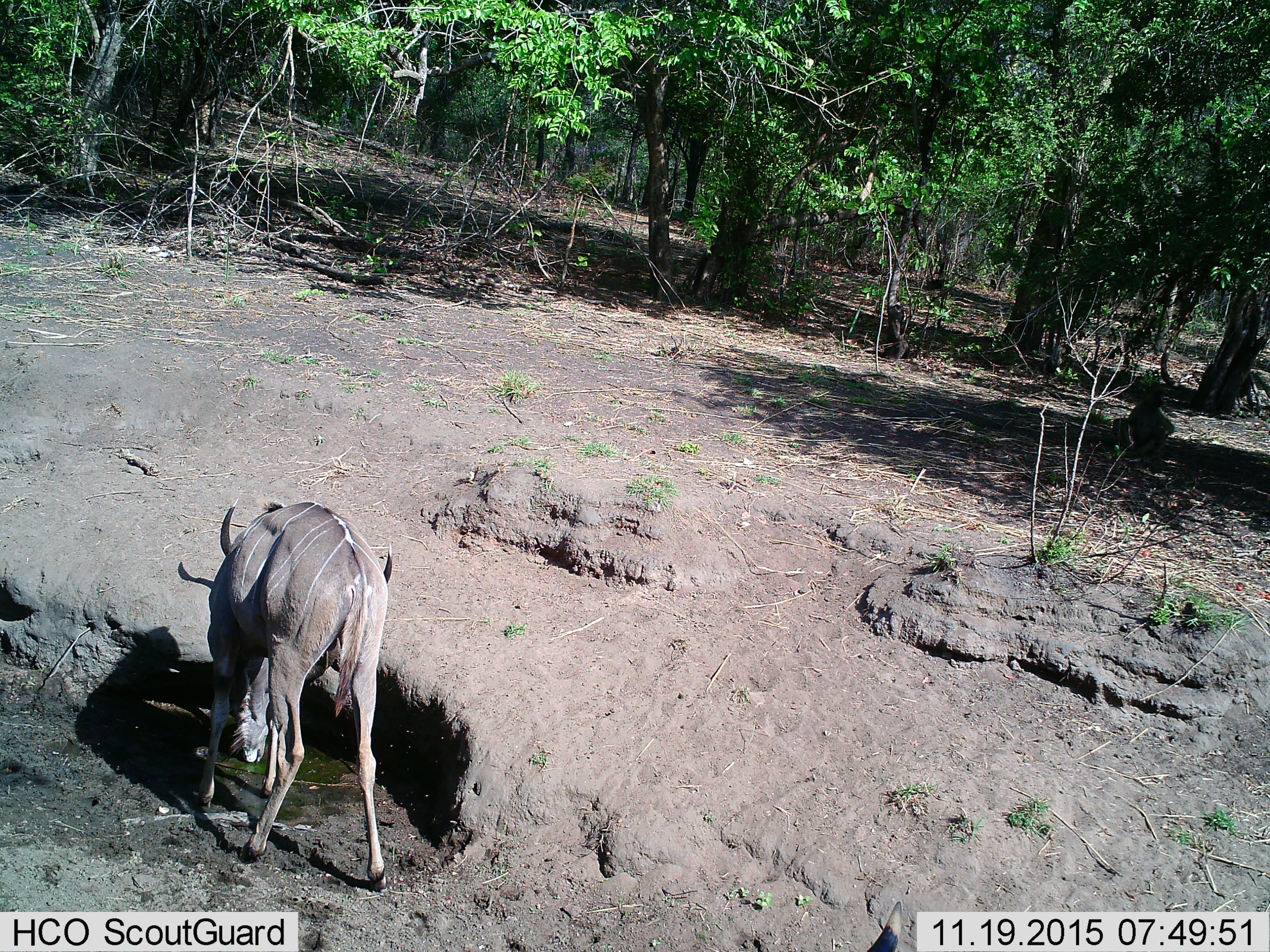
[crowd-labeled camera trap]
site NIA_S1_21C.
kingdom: Animalia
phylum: Chordata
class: Mammalia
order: Artiodactyla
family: Bovidae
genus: Tragelaphus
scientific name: Tragelaphus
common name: kudu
Kudu (Tragelaphus), count 1. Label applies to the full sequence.